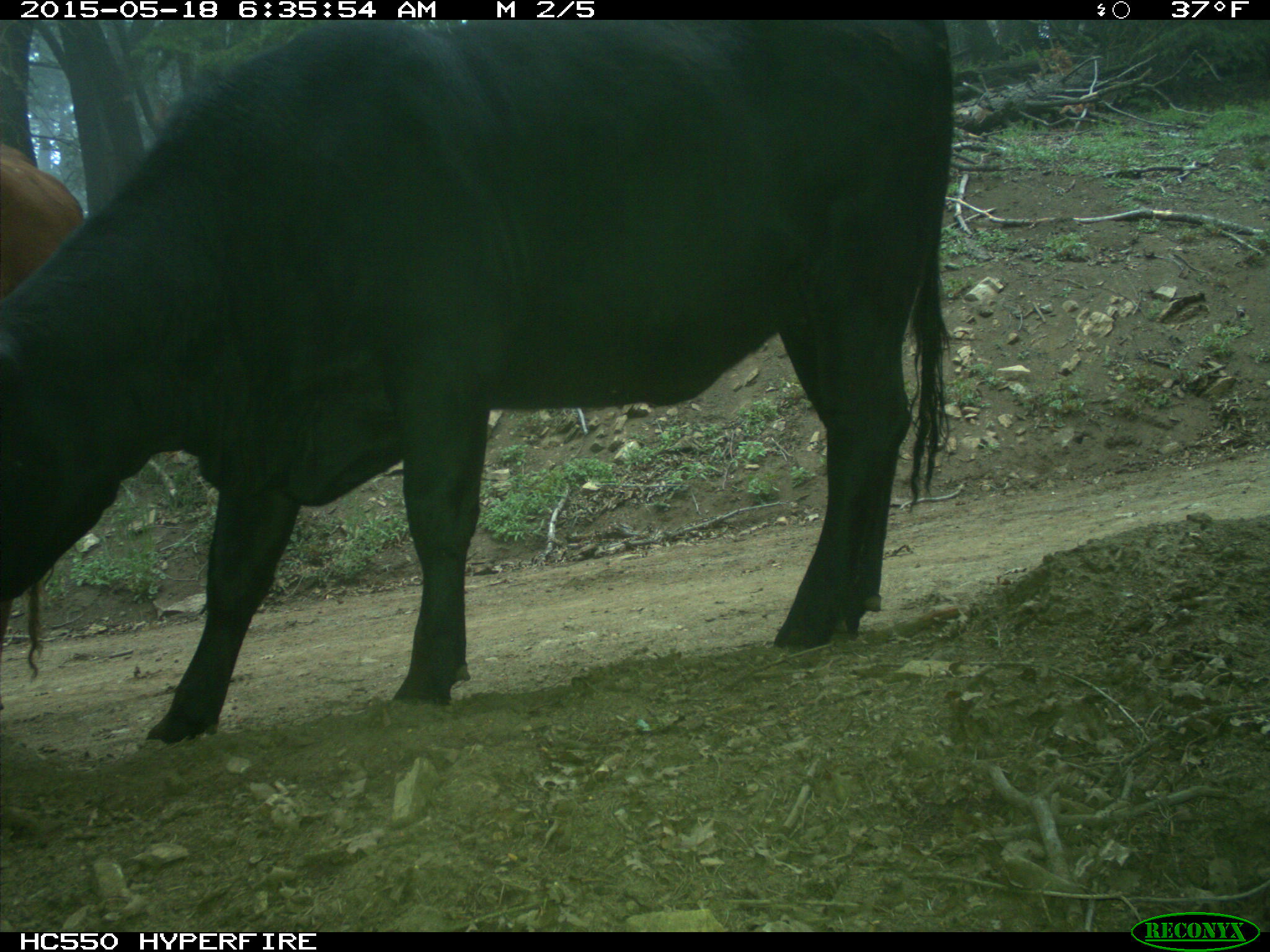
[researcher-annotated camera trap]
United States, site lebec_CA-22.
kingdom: Animalia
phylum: Chordata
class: Mammalia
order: Artiodactyla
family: Bovidae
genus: Bos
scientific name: Bos taurus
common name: domestic cow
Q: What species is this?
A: Bos taurus (domestic cow).